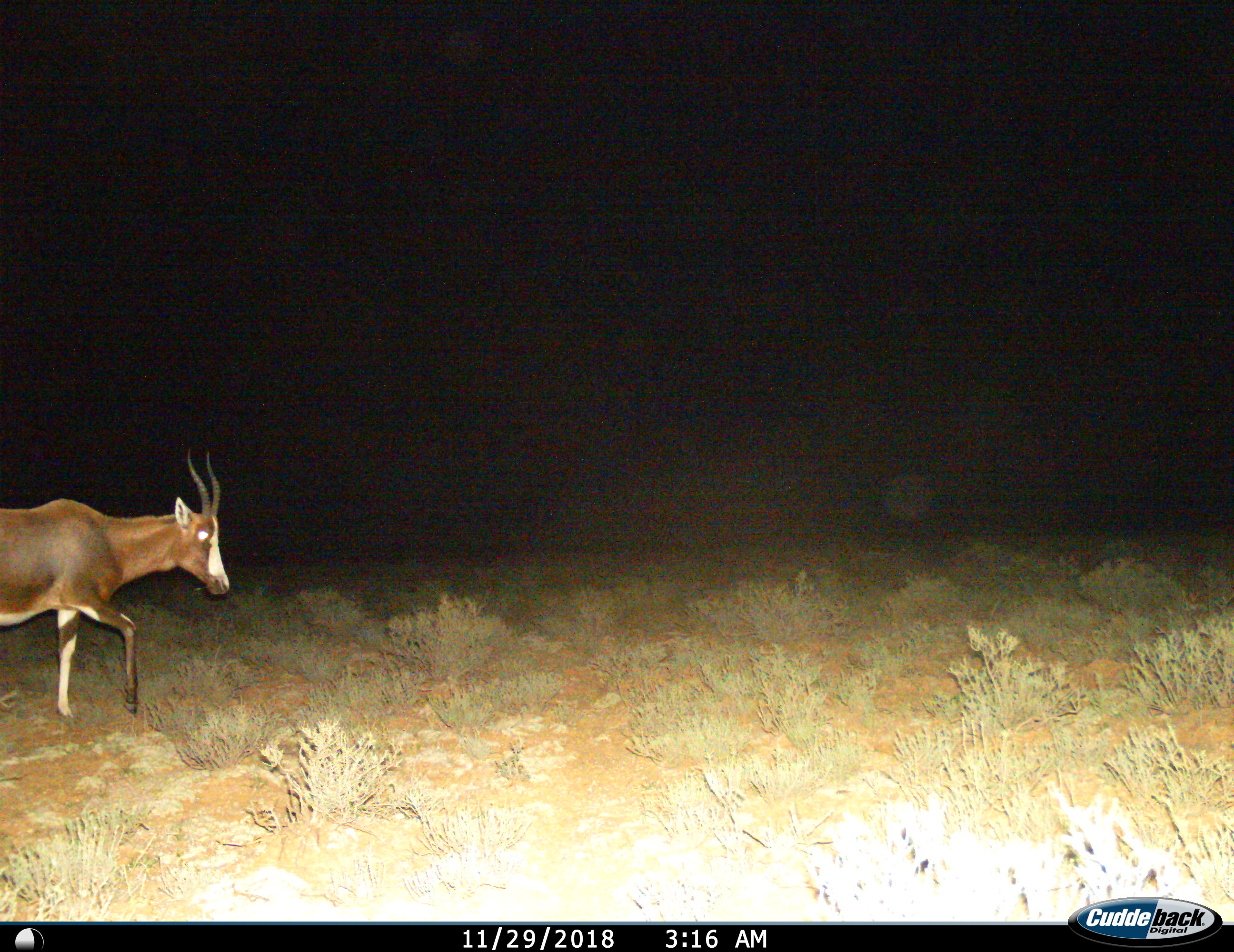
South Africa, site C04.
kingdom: Animalia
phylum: Chordata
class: Mammalia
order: Artiodactyla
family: Bovidae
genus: Damaliscus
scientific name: Damaliscus pygargus phillipsi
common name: blesbok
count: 1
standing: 0%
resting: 0%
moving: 100%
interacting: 0%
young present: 0%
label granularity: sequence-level